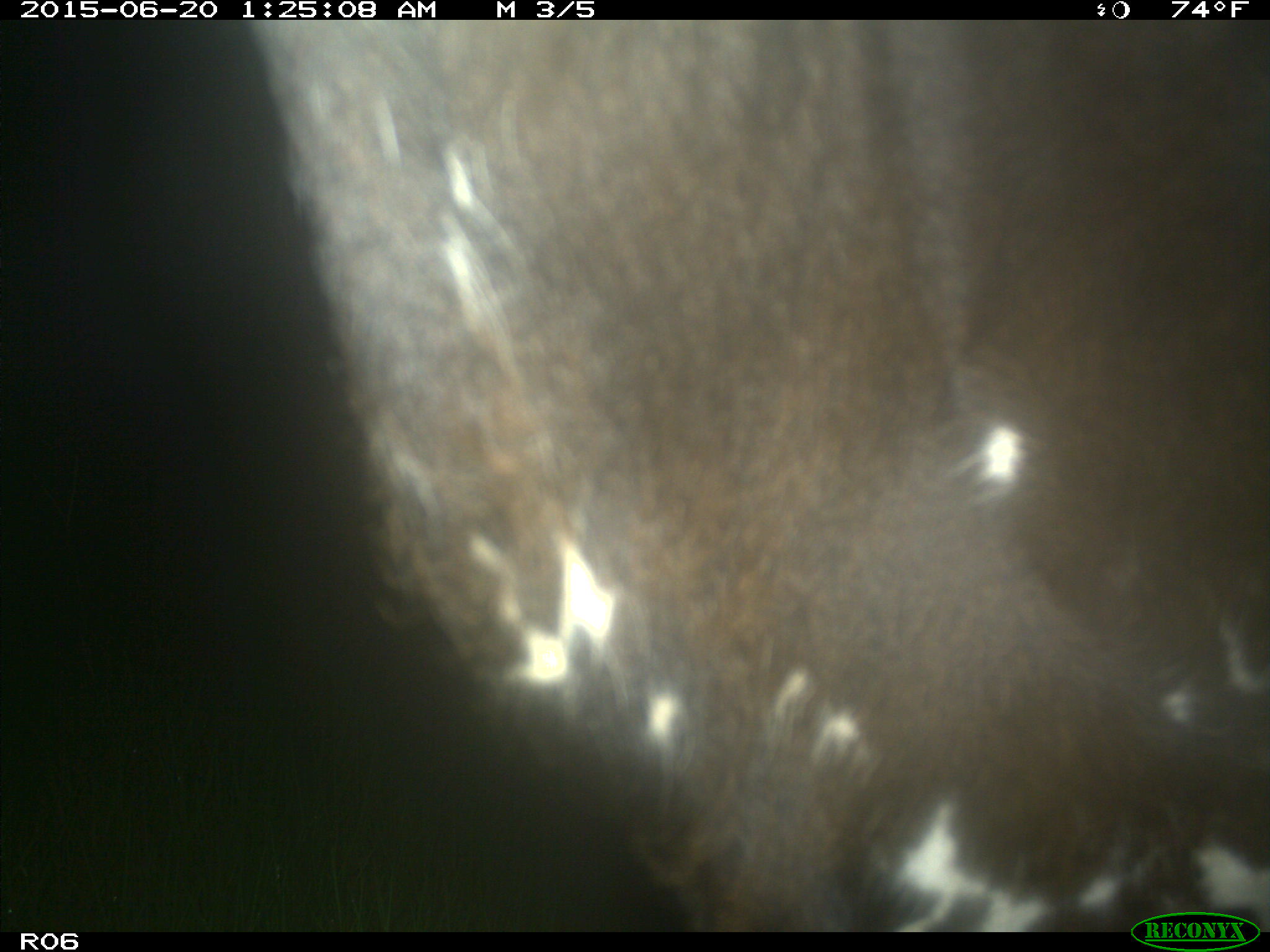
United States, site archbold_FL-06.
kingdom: Animalia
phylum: Chordata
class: Mammalia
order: Artiodactyla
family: Bovidae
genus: Bos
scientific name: Bos taurus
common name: domestic cow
Bos taurus (domestic cow).